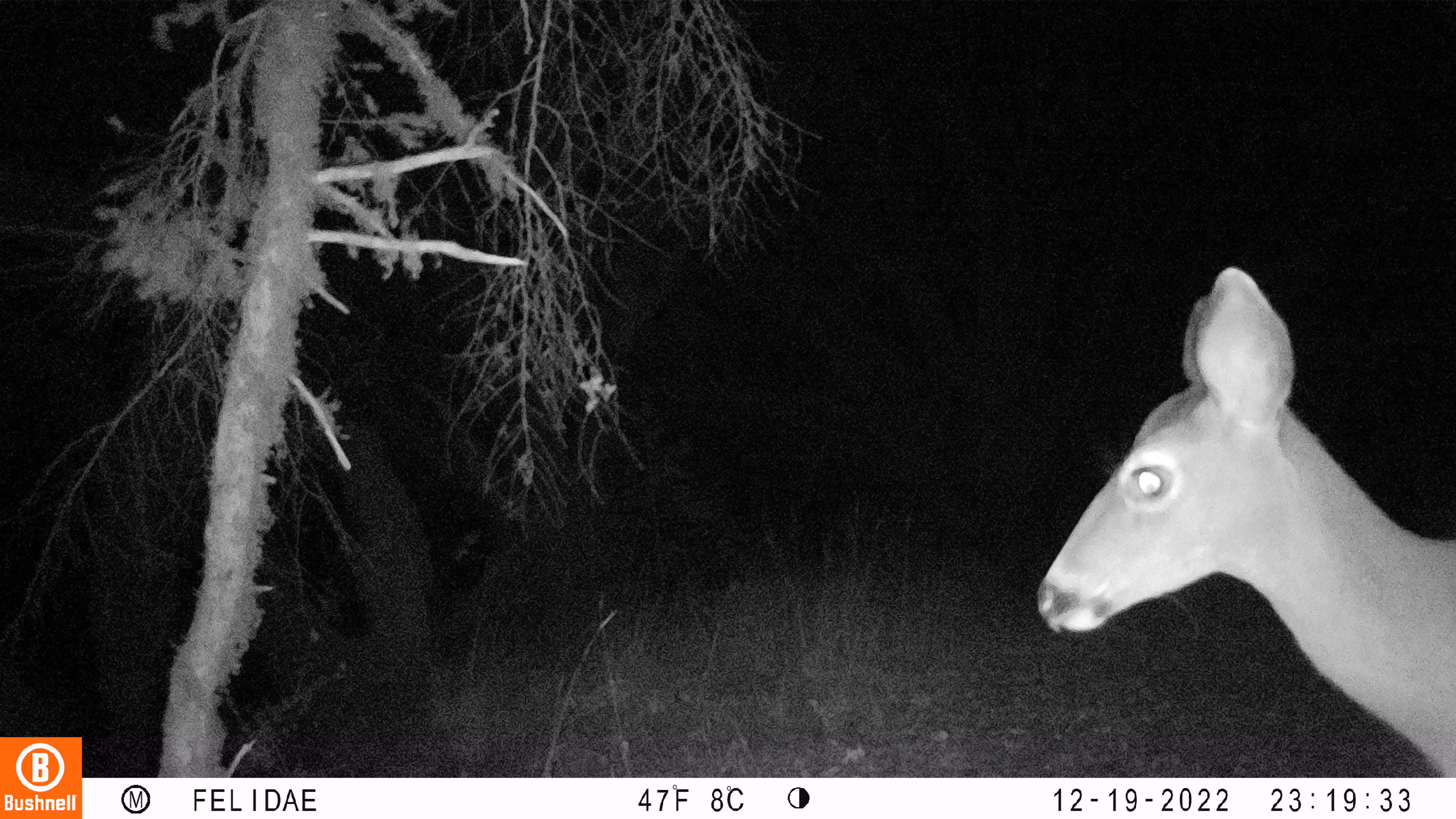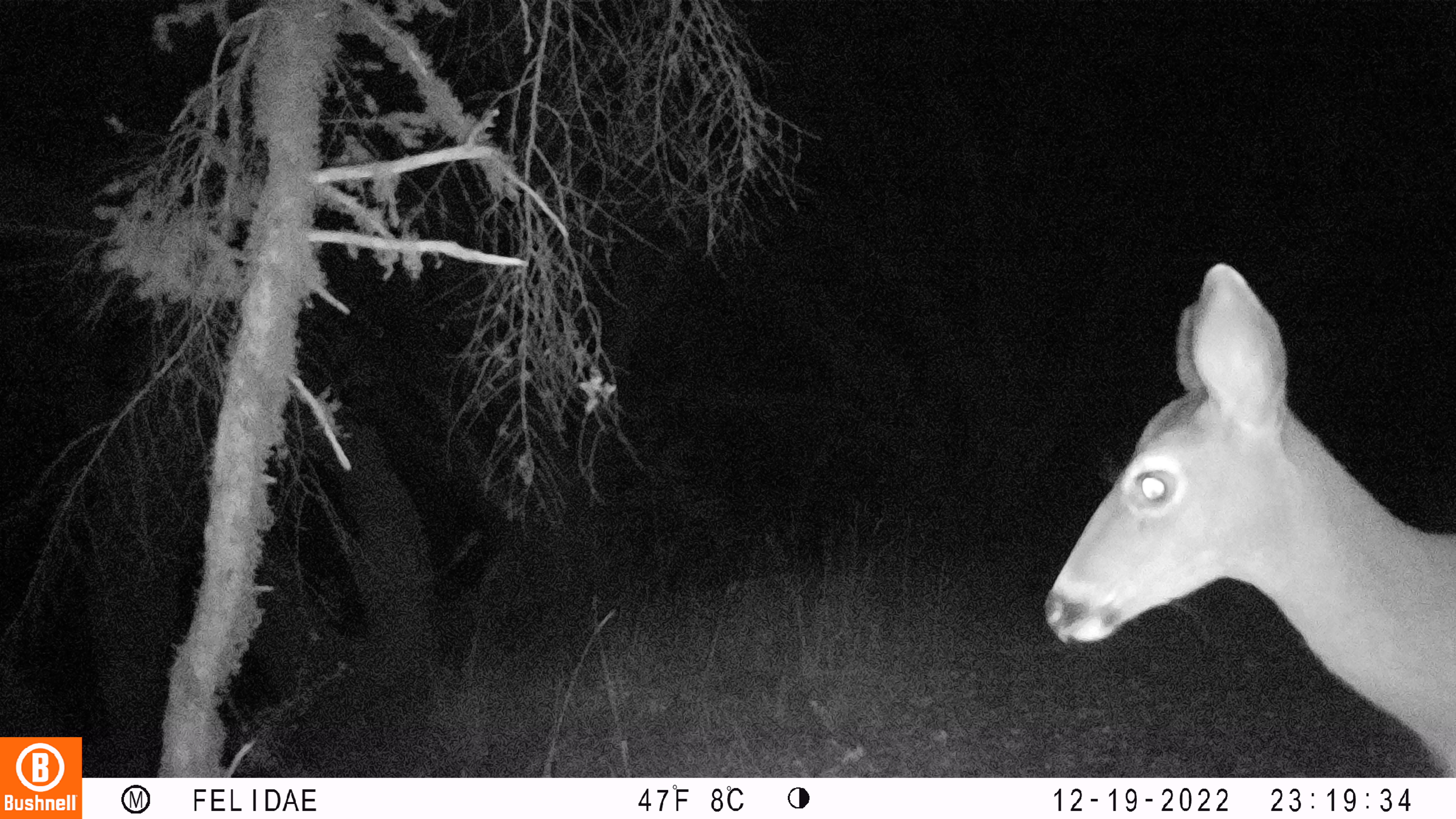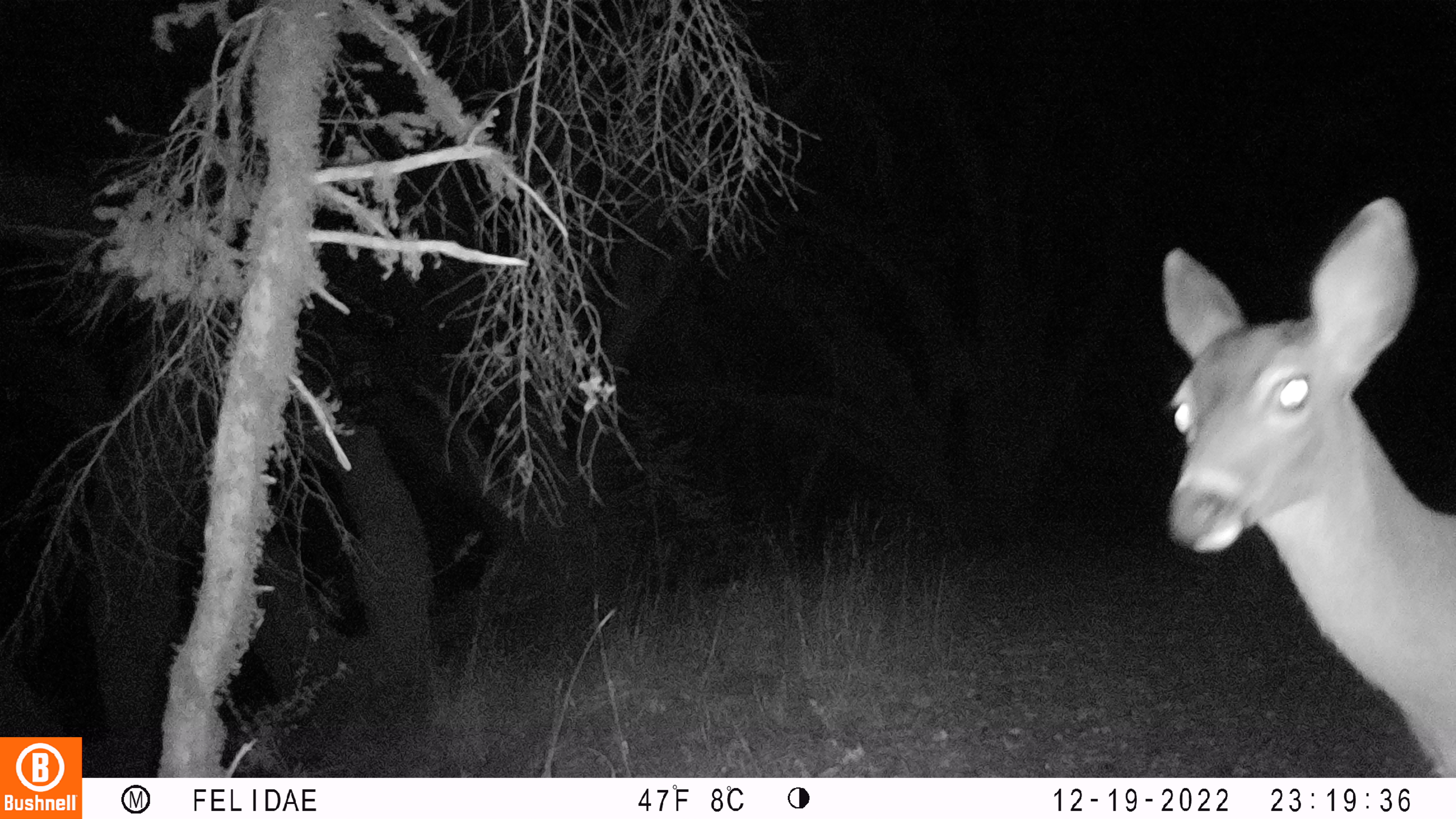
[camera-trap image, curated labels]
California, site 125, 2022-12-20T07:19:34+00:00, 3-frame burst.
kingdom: Animalia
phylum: Chordata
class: Mammalia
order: Artiodactyla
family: Cervidae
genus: Odocoileus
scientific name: Odocoileus hemionus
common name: mule deer